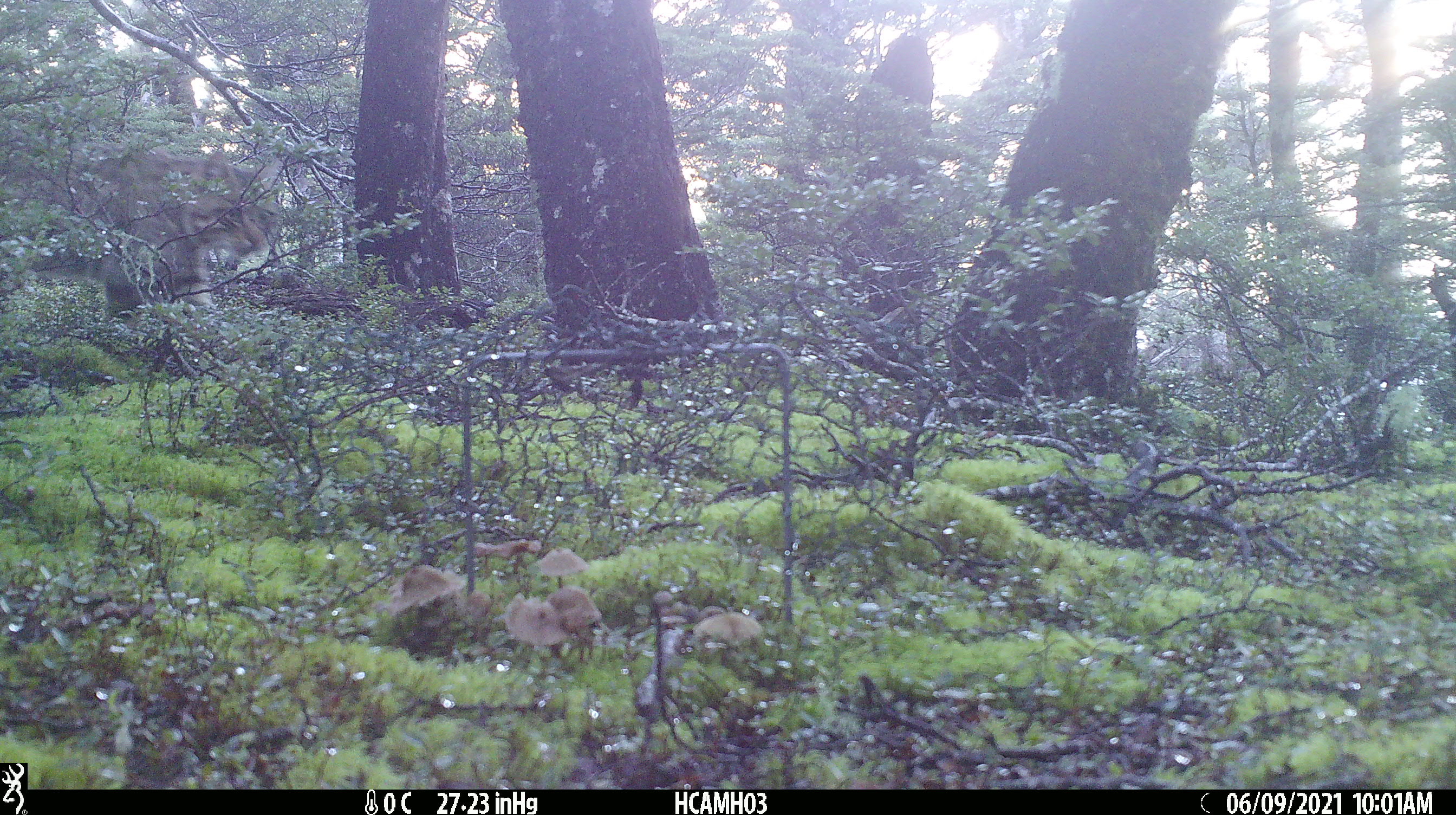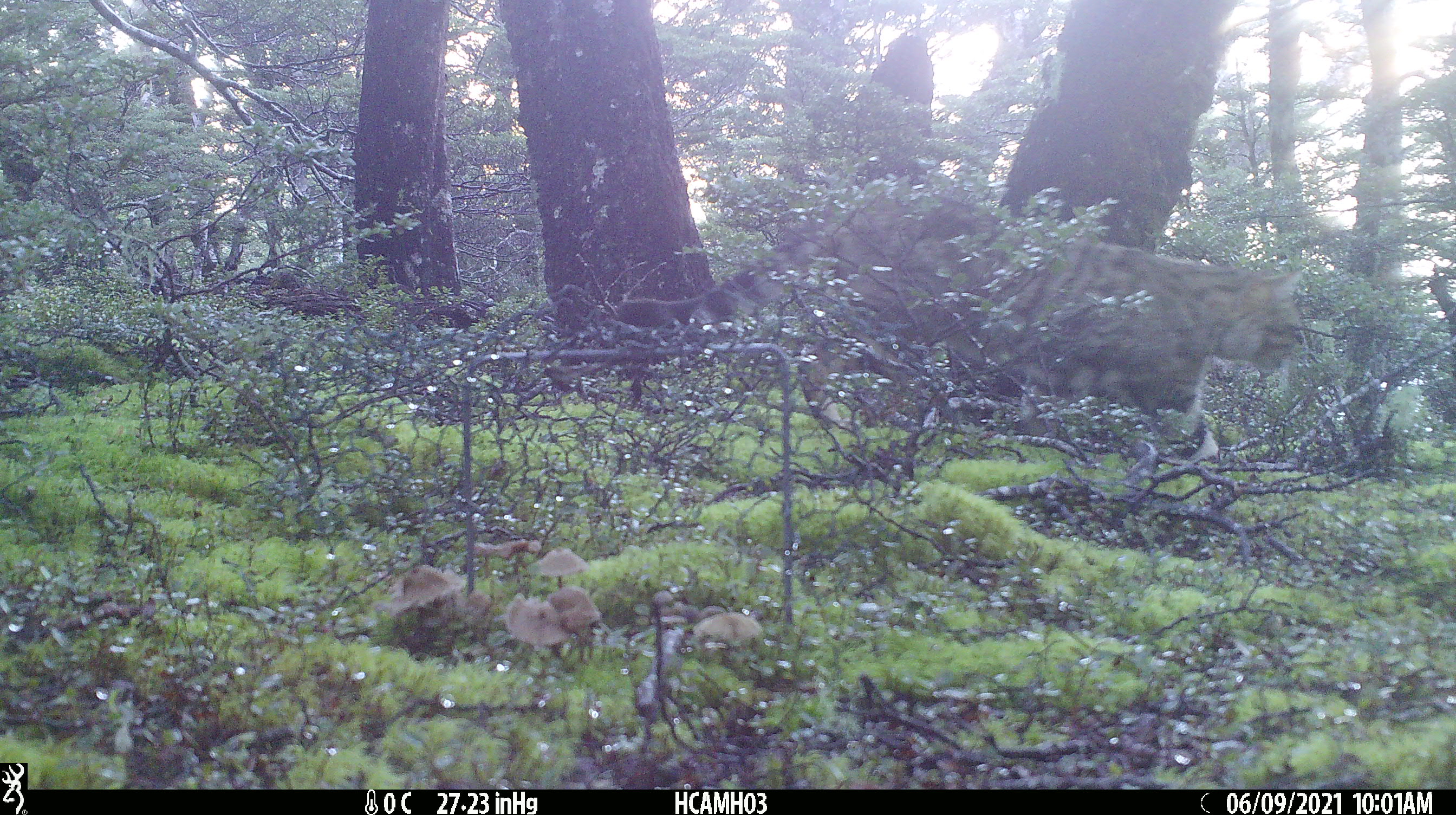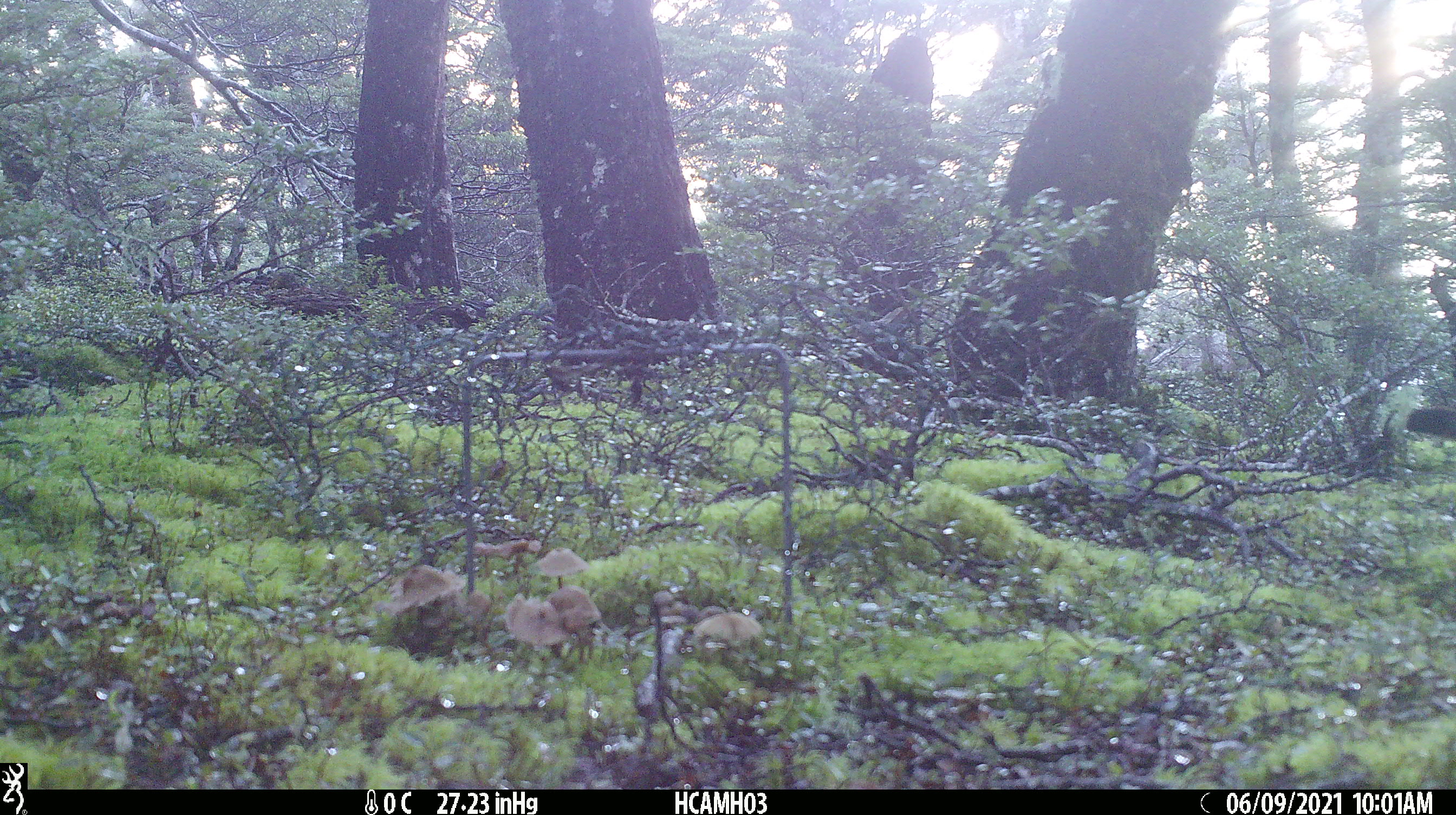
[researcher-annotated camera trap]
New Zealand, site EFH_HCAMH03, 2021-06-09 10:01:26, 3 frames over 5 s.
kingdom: Animalia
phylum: Chordata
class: Mammalia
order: Carnivora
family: Felidae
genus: Felis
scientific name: Felis catus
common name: domestic cat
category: cat